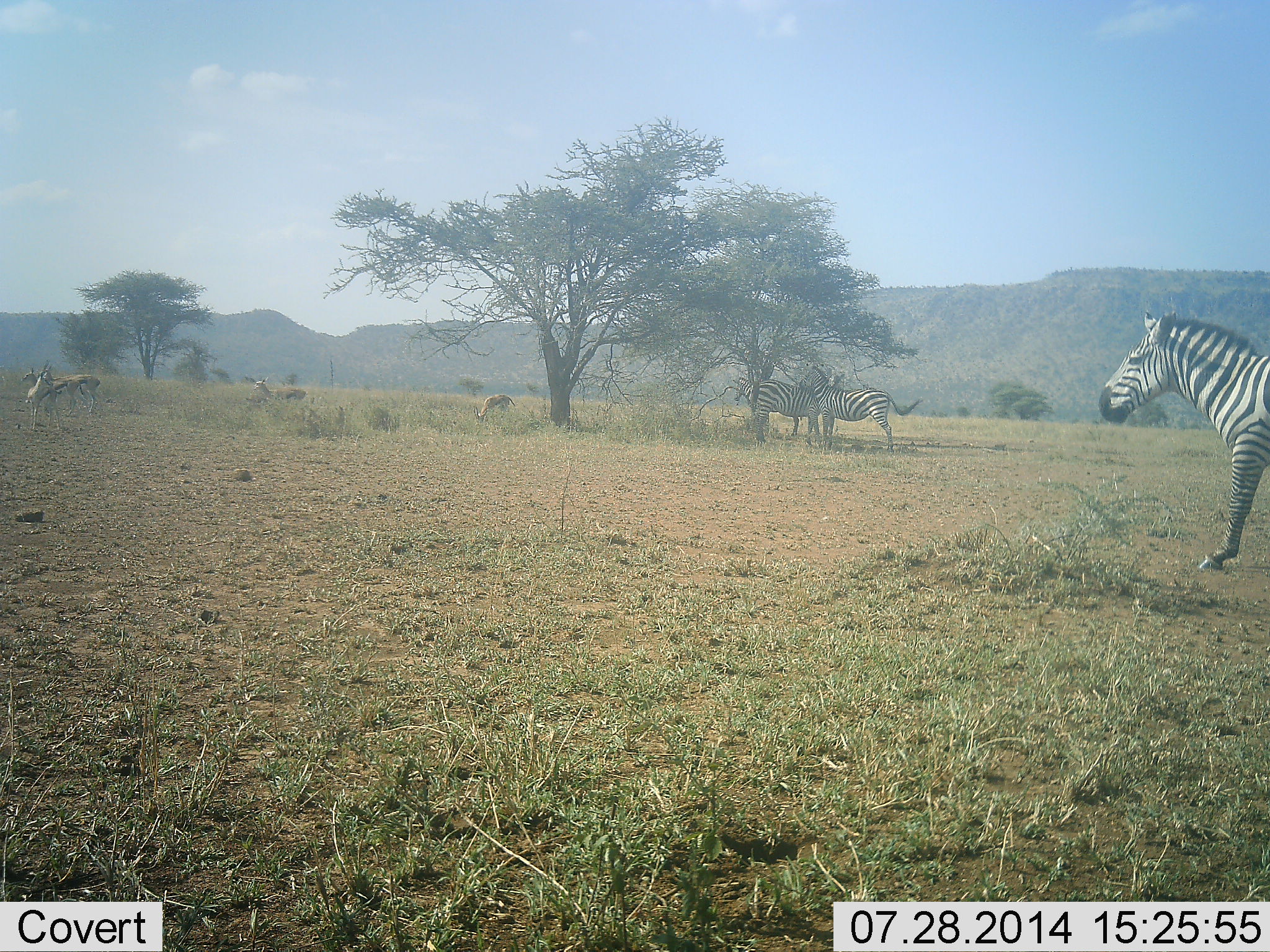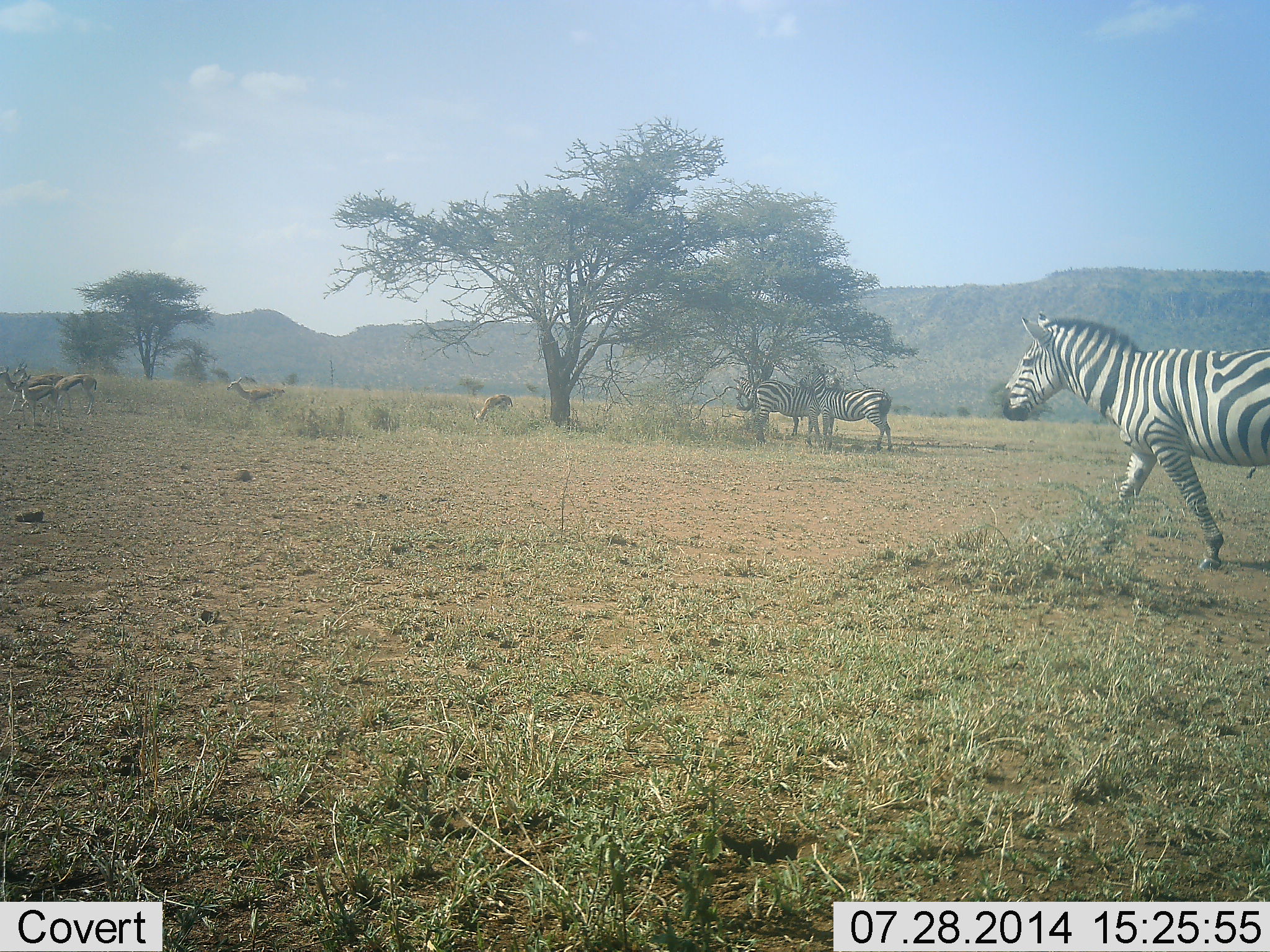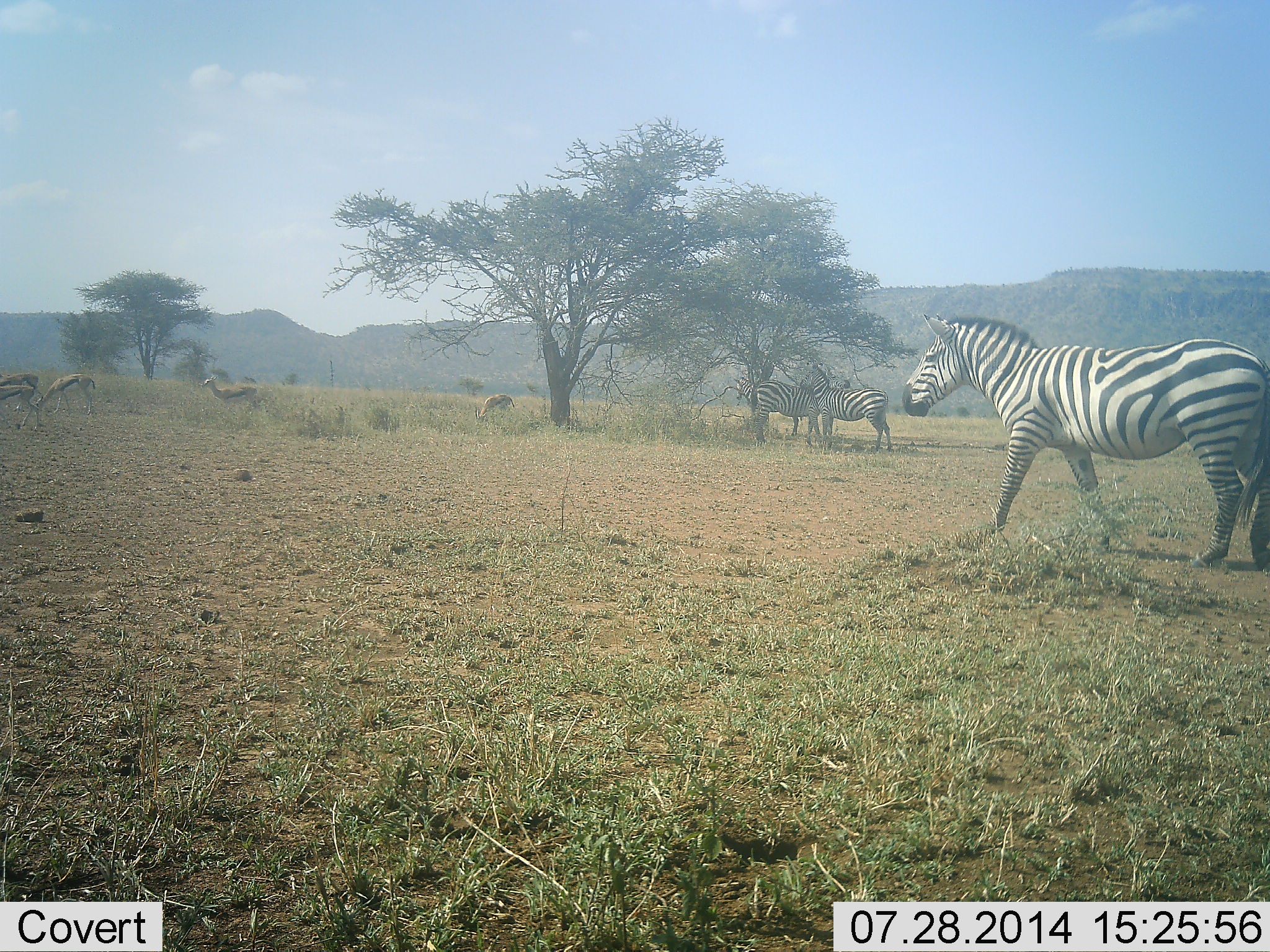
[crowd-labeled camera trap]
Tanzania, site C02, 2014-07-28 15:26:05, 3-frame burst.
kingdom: Animalia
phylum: Chordata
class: Mammalia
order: Artiodactyla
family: Bovidae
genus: Eudorcas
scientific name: Eudorcas thomsonii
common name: thomson's gazelle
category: gazellethomsons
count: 5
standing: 50%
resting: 0%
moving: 80%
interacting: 0%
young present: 0%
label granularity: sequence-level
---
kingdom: Animalia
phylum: Chordata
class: Mammalia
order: Perissodactyla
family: Equidae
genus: Equus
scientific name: Equus quagga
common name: plains zebra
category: zebra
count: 3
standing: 85%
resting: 15%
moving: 69%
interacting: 8%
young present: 0%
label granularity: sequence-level